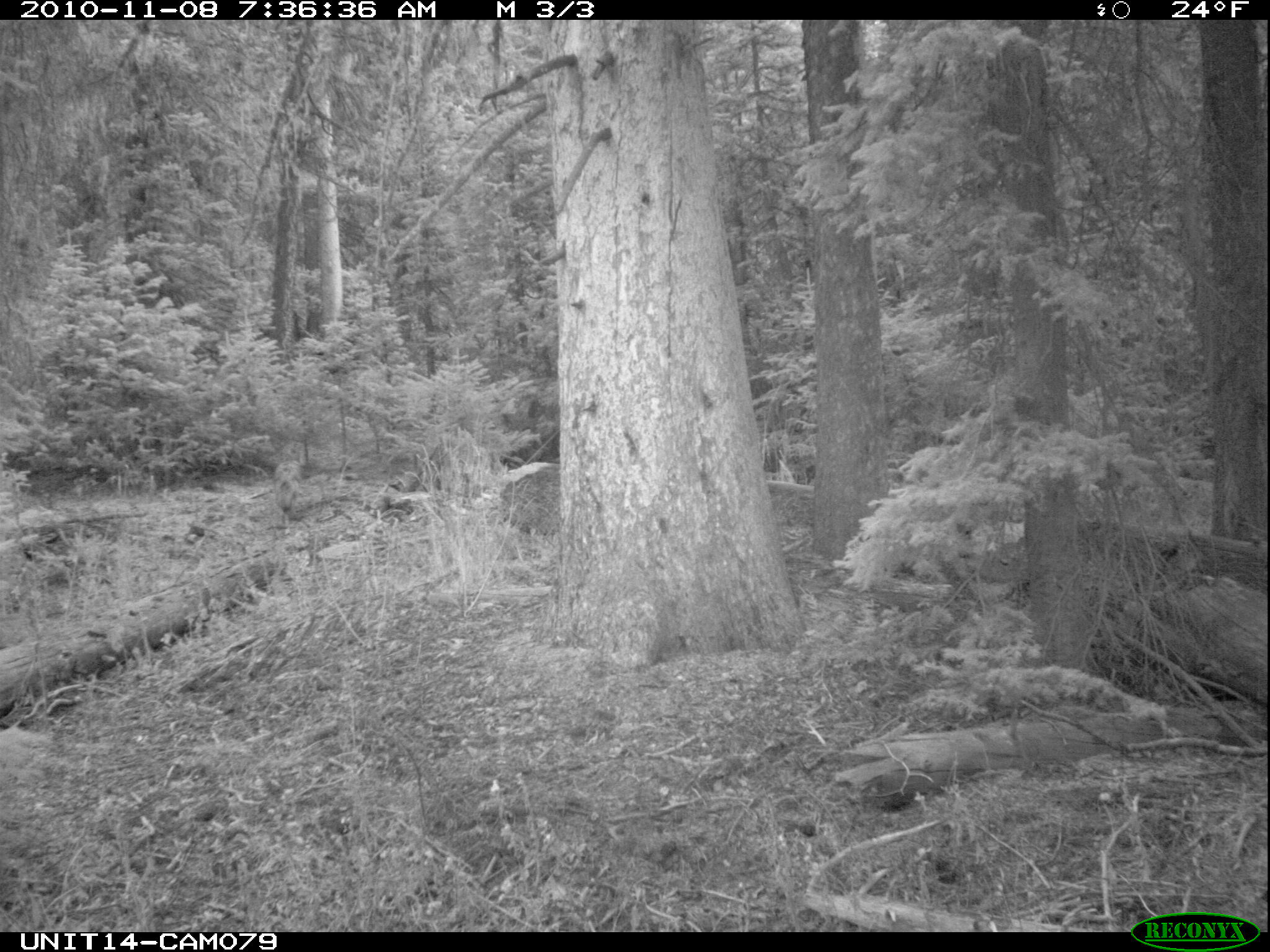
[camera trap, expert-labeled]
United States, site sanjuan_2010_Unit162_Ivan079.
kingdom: Animalia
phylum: Chordata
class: Mammalia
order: Carnivora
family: Canidae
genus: Canis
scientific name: Canis latrans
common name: coyote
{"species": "Canis latrans (coyote)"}